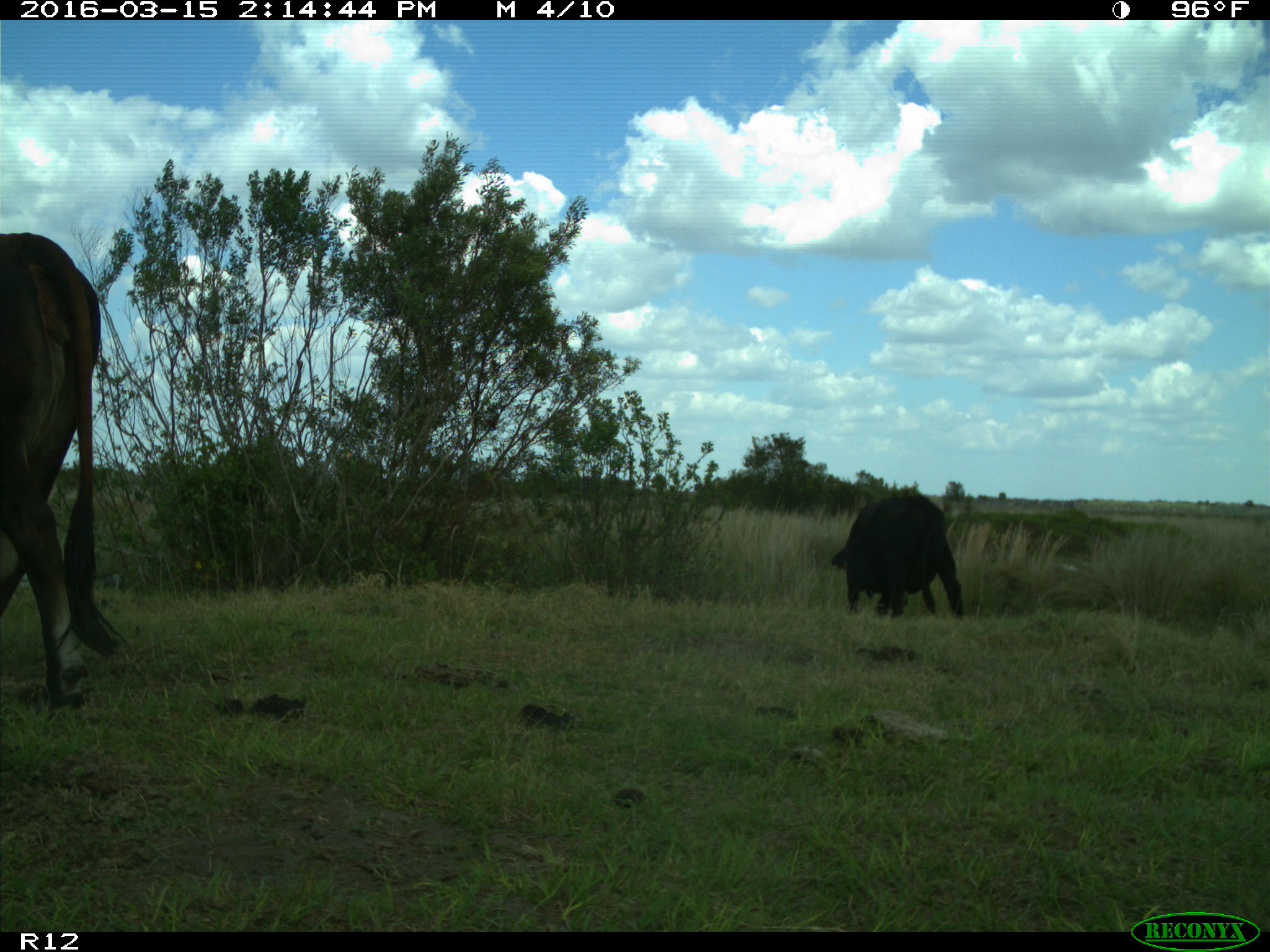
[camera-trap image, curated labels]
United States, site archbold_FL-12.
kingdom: Animalia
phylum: Chordata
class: Mammalia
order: Artiodactyla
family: Bovidae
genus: Bos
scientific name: Bos taurus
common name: domestic cow